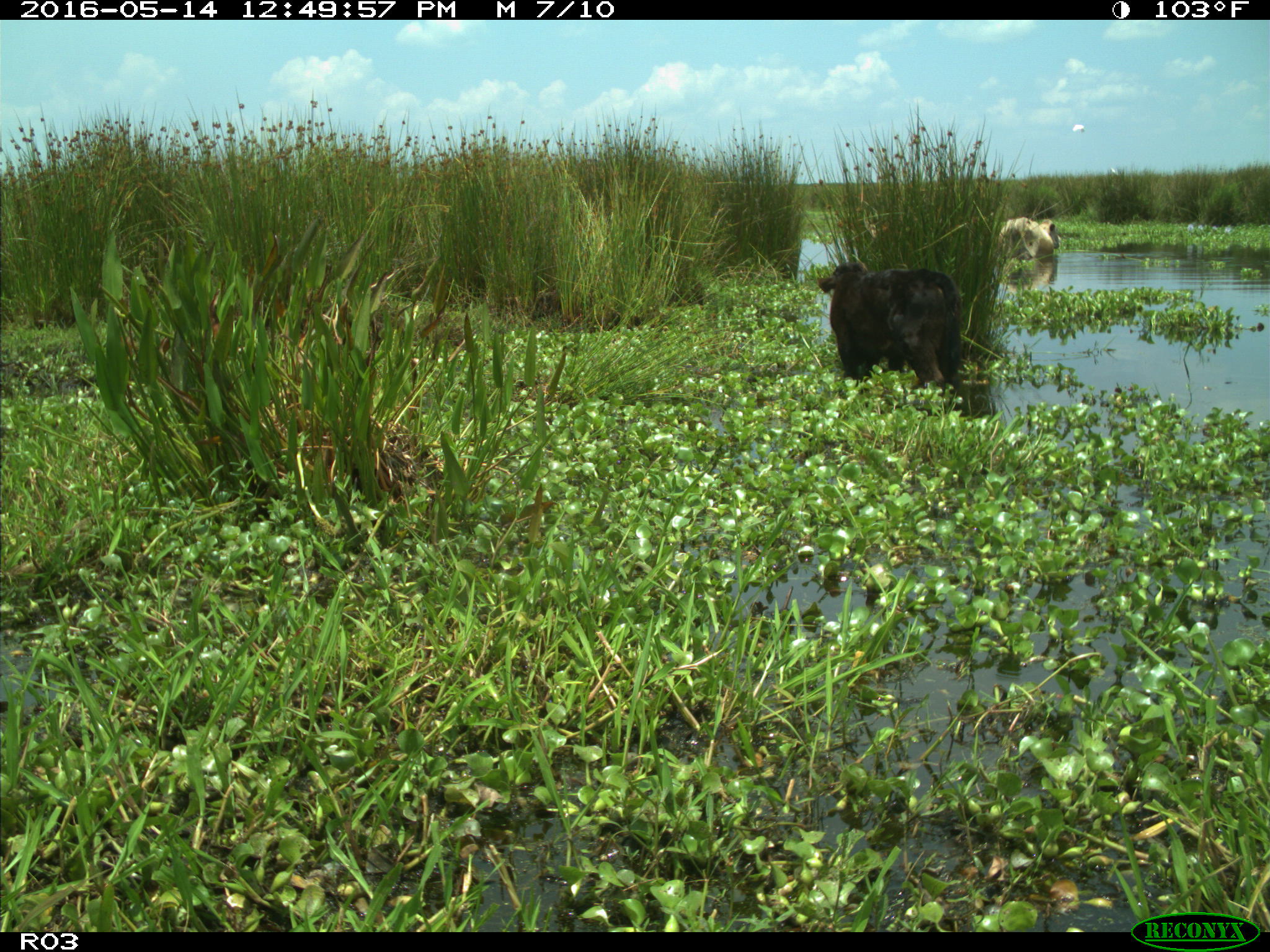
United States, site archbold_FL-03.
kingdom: Animalia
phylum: Chordata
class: Mammalia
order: Artiodactyla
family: Bovidae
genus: Bos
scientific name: Bos taurus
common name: domestic cow